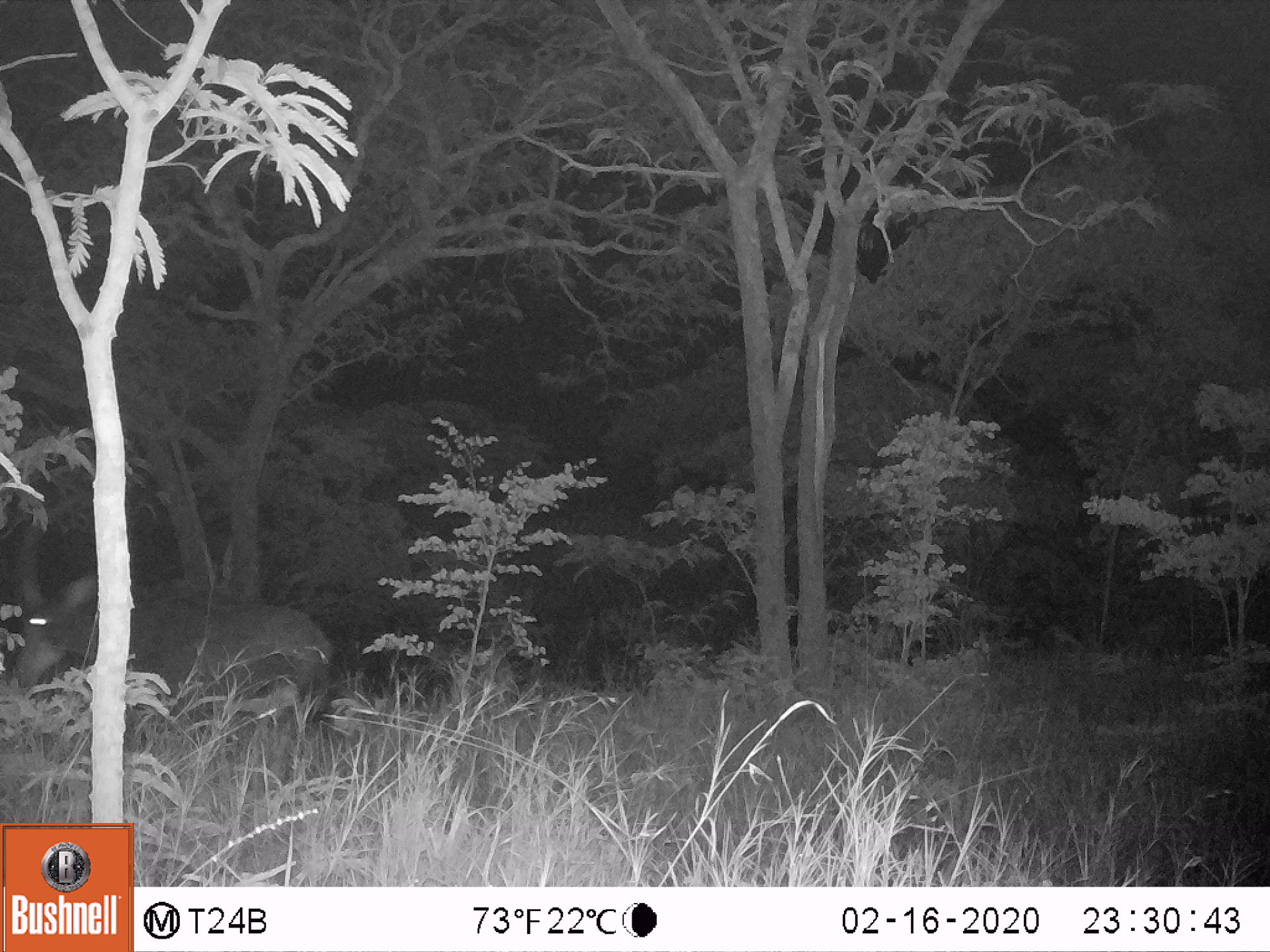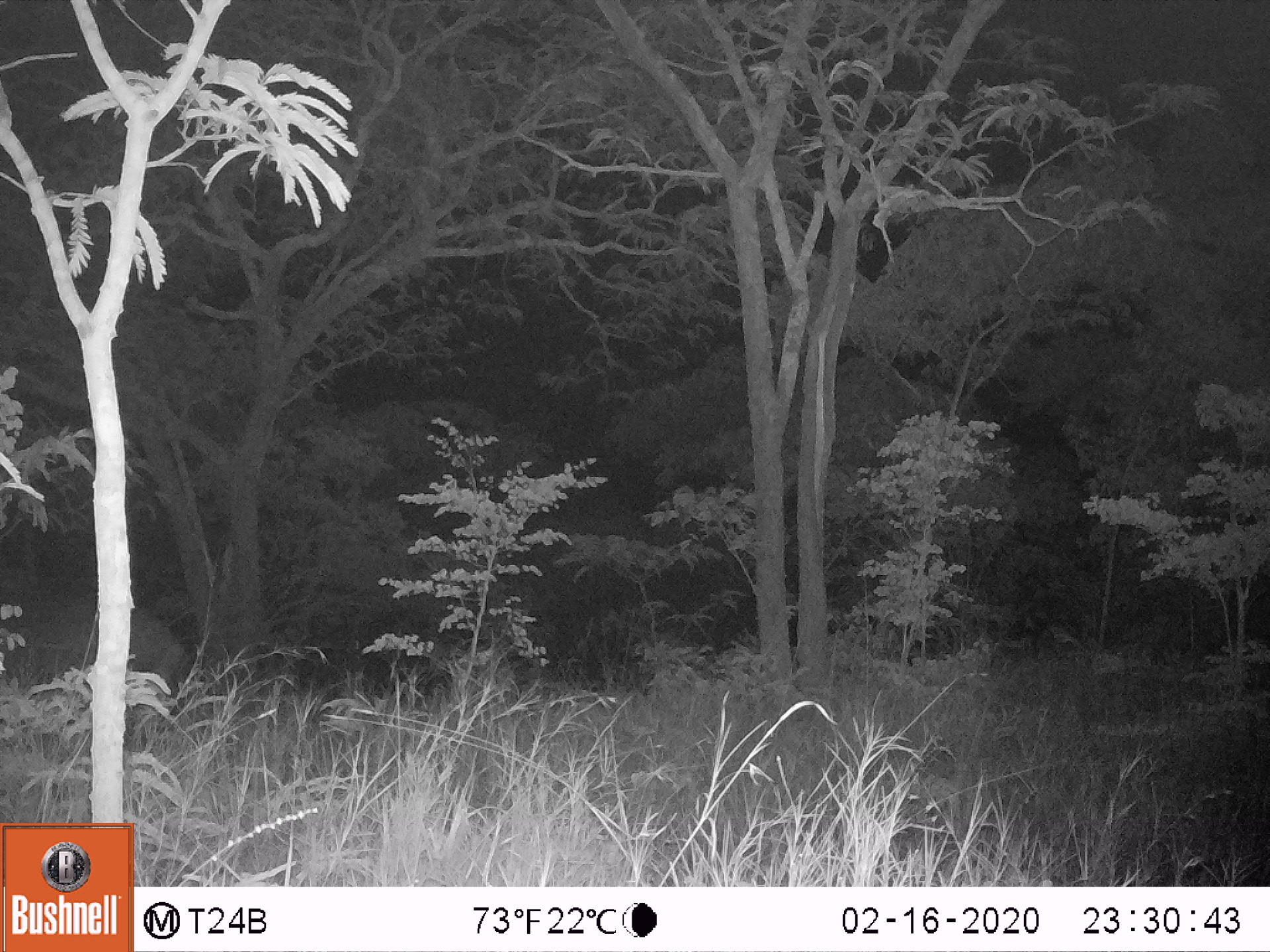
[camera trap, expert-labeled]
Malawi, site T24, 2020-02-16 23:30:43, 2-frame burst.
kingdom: Animalia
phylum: Chordata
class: Mammalia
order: Artiodactyla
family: Bovidae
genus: Hippotragus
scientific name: Hippotragus niger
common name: sable antelope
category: sable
Sable (sable antelope) (Hippotragus niger), count 1.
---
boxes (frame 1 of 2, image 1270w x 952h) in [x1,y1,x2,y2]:
sable: [7,489,332,750]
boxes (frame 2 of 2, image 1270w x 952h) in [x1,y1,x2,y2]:
sable: [1,570,190,715]